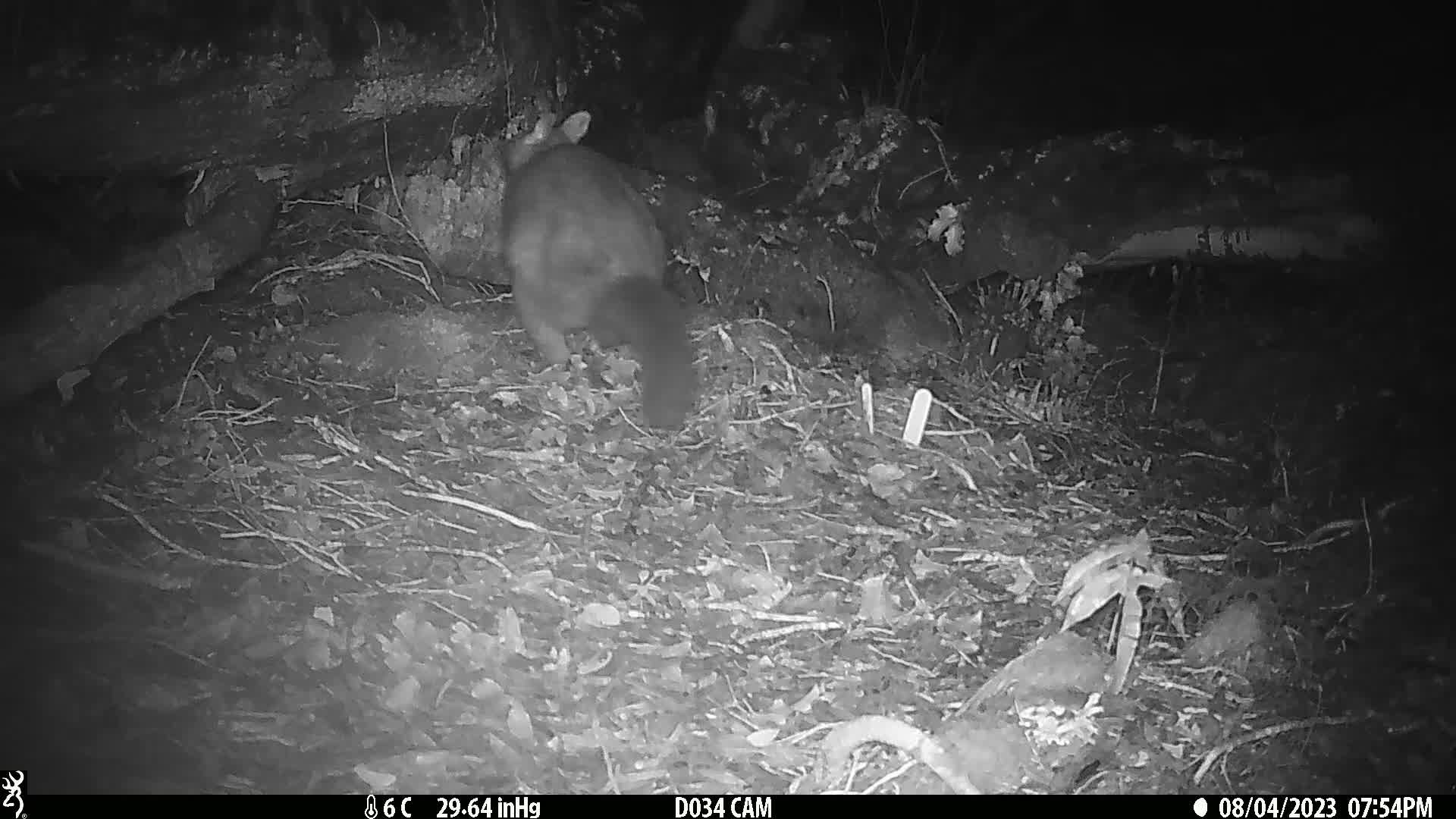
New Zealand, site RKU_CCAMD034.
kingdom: Animalia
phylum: Chordata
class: Mammalia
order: Diprotodontia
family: Phalangeridae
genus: Trichosurus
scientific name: Trichosurus vulpecula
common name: common brushtail possum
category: possum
Possum (common brushtail possum) (Trichosurus vulpecula).